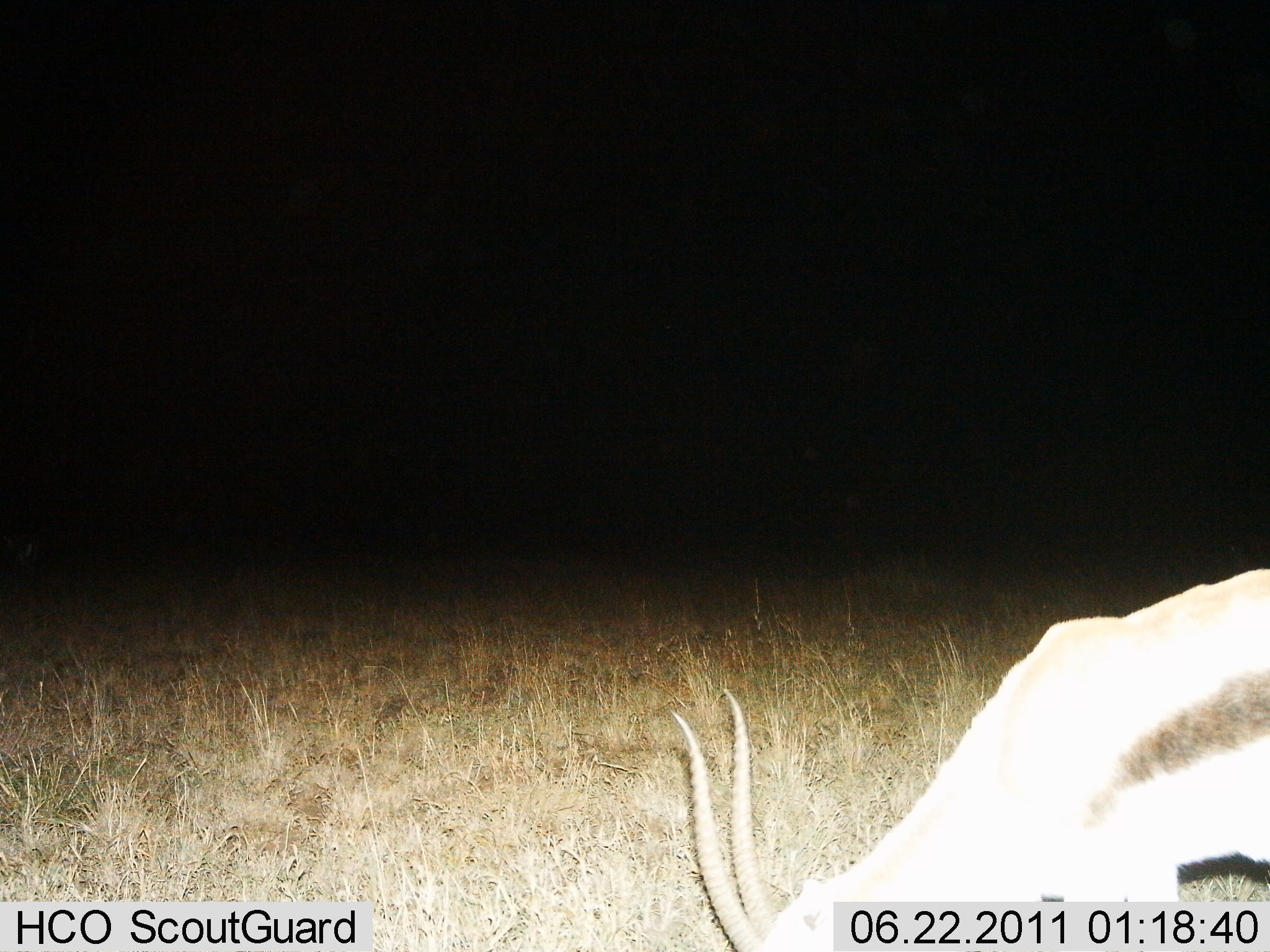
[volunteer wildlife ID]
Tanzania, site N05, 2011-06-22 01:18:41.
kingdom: Animalia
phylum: Chordata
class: Mammalia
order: Artiodactyla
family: Bovidae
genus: Eudorcas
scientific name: Eudorcas thomsonii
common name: thomson's gazelle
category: gazellethomsons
Gazellethomsons (thomson's gazelle) (Eudorcas thomsonii), count 1. Behavior (volunteer vote fractions): standing 23%, resting 0%, moving 0%, interacting 0%. Young present (vote fraction): 0%. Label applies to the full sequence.